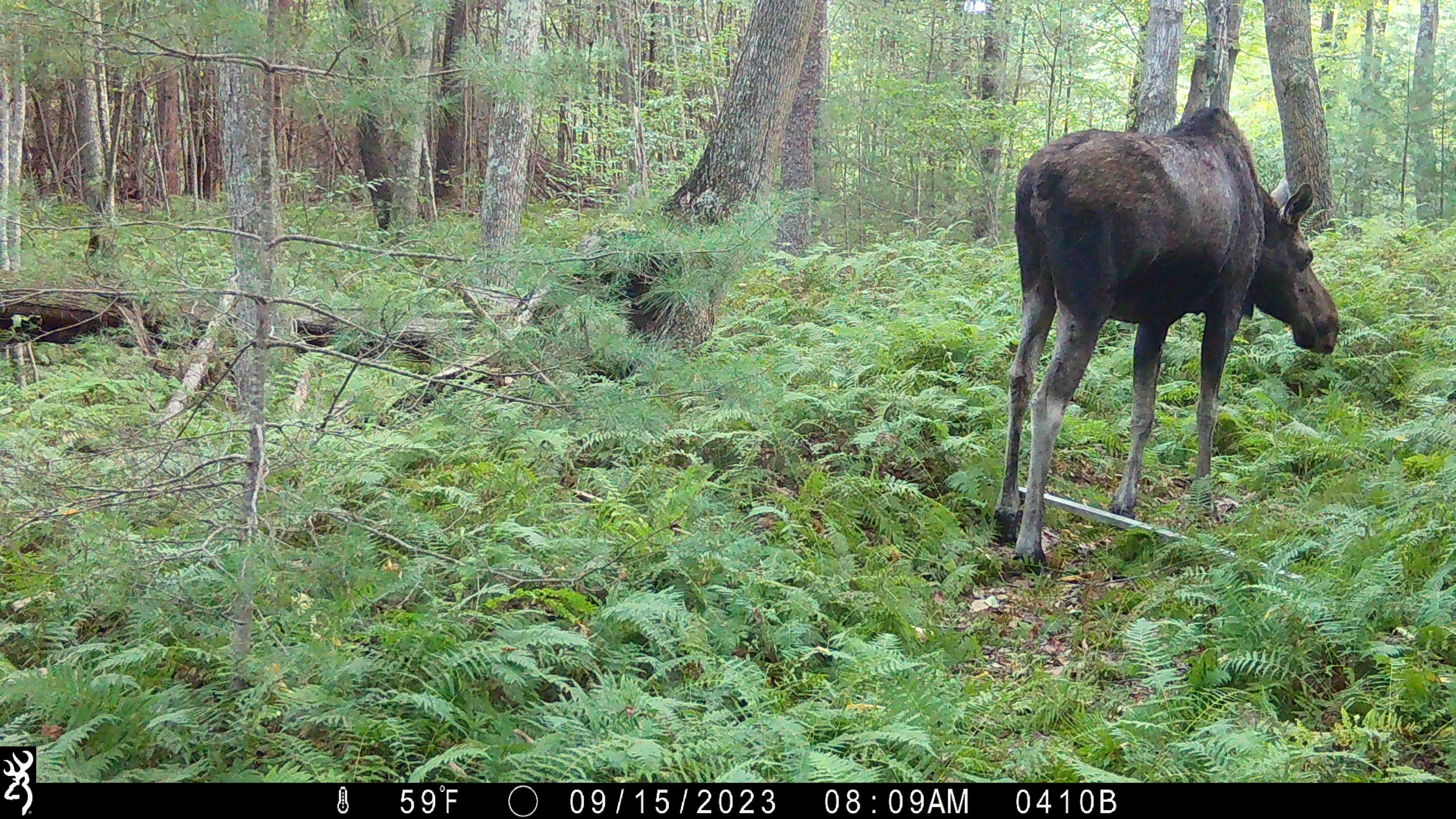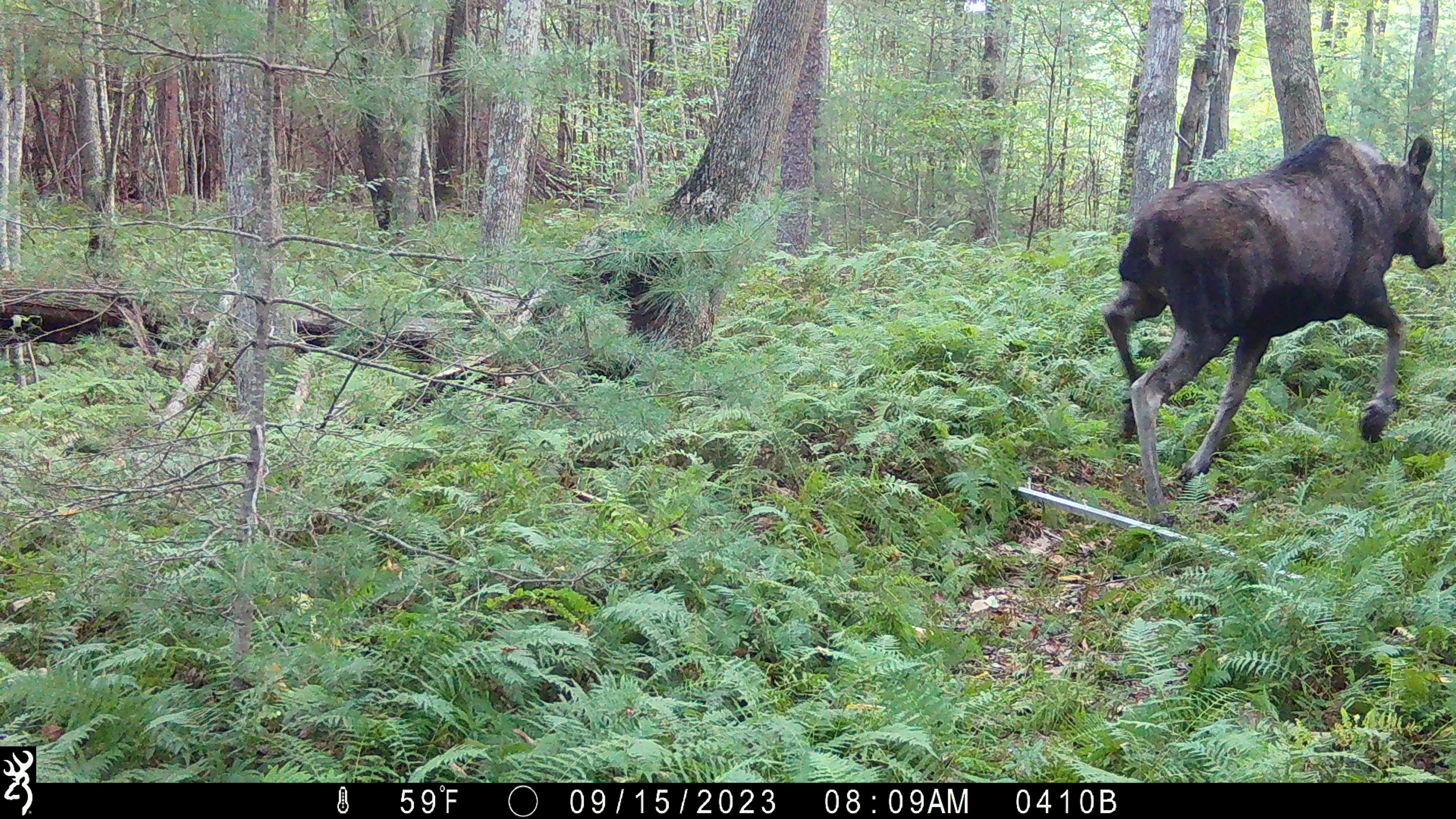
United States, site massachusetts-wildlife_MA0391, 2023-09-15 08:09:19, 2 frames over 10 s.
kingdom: Animalia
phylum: Chordata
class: Mammalia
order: Artiodactyla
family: Cervidae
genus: Alces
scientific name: Alces alces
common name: moose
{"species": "moose (Alces alces)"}